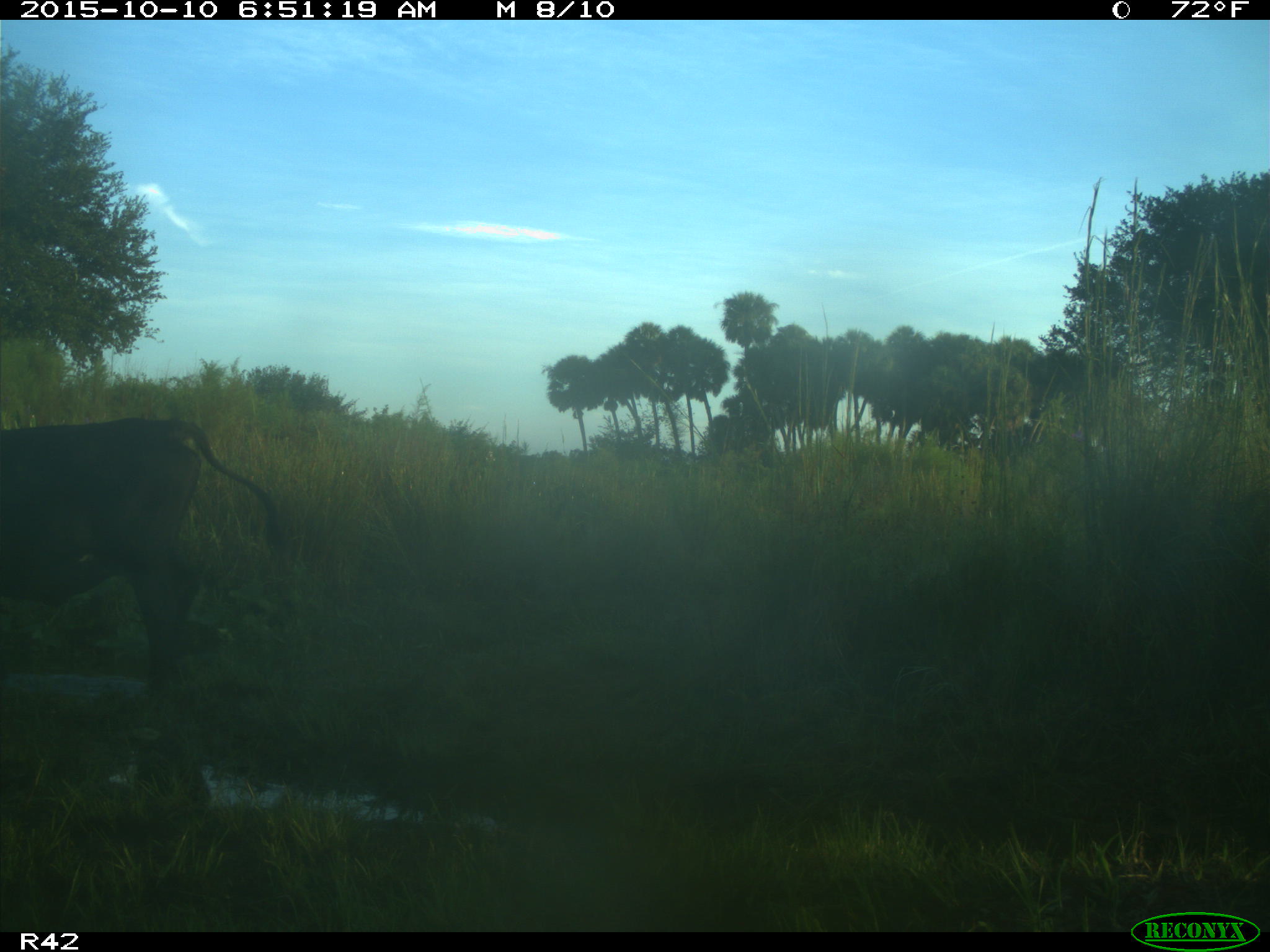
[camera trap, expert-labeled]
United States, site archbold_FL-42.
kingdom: Animalia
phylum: Chordata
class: Mammalia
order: Artiodactyla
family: Bovidae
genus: Bos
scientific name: Bos taurus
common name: domestic cow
Bos taurus (domestic cow).